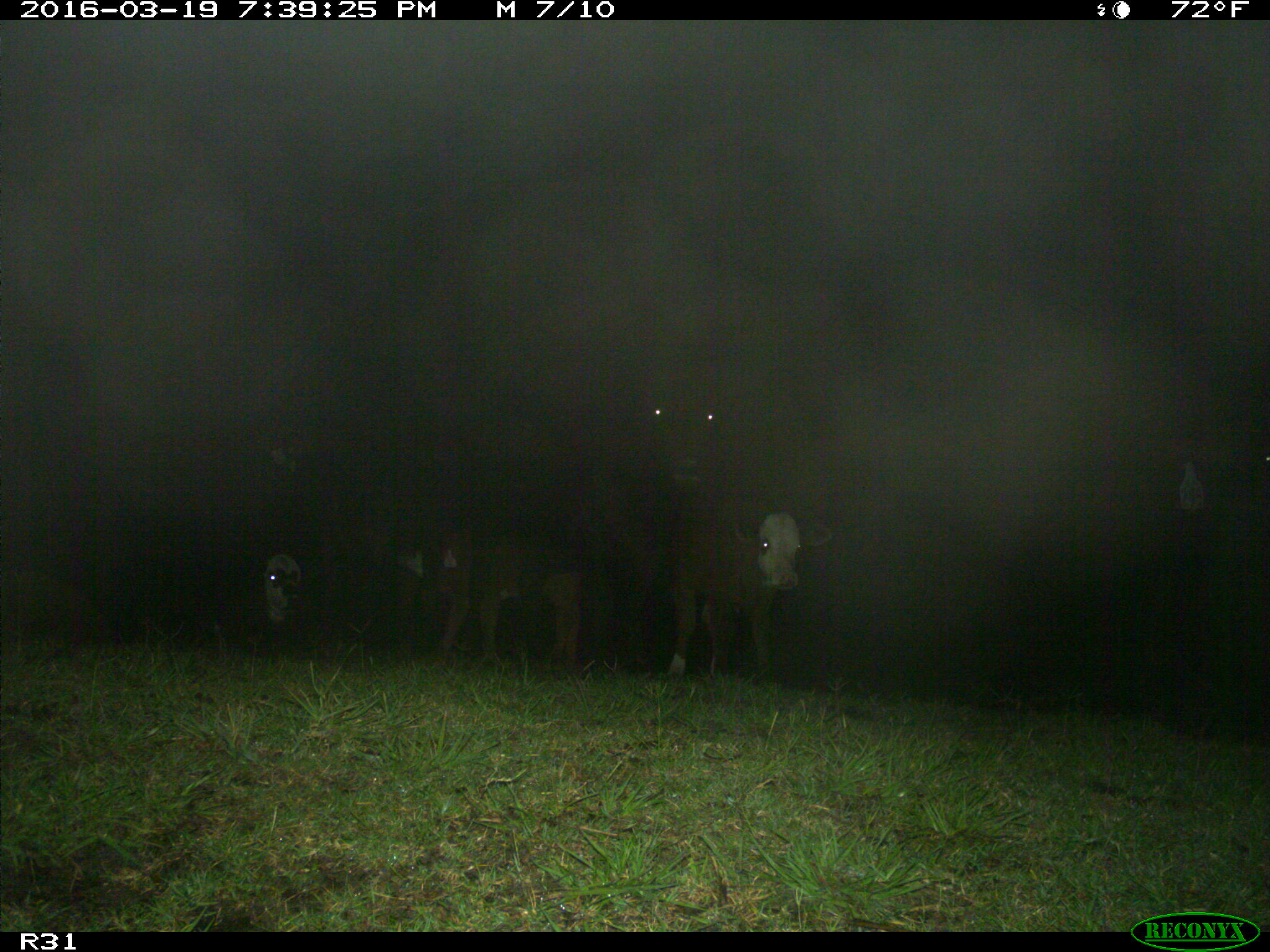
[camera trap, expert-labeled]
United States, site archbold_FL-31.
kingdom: Animalia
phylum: Chordata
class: Mammalia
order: Artiodactyla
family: Bovidae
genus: Bos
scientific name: Bos taurus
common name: domestic cow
Bos taurus (domestic cow).